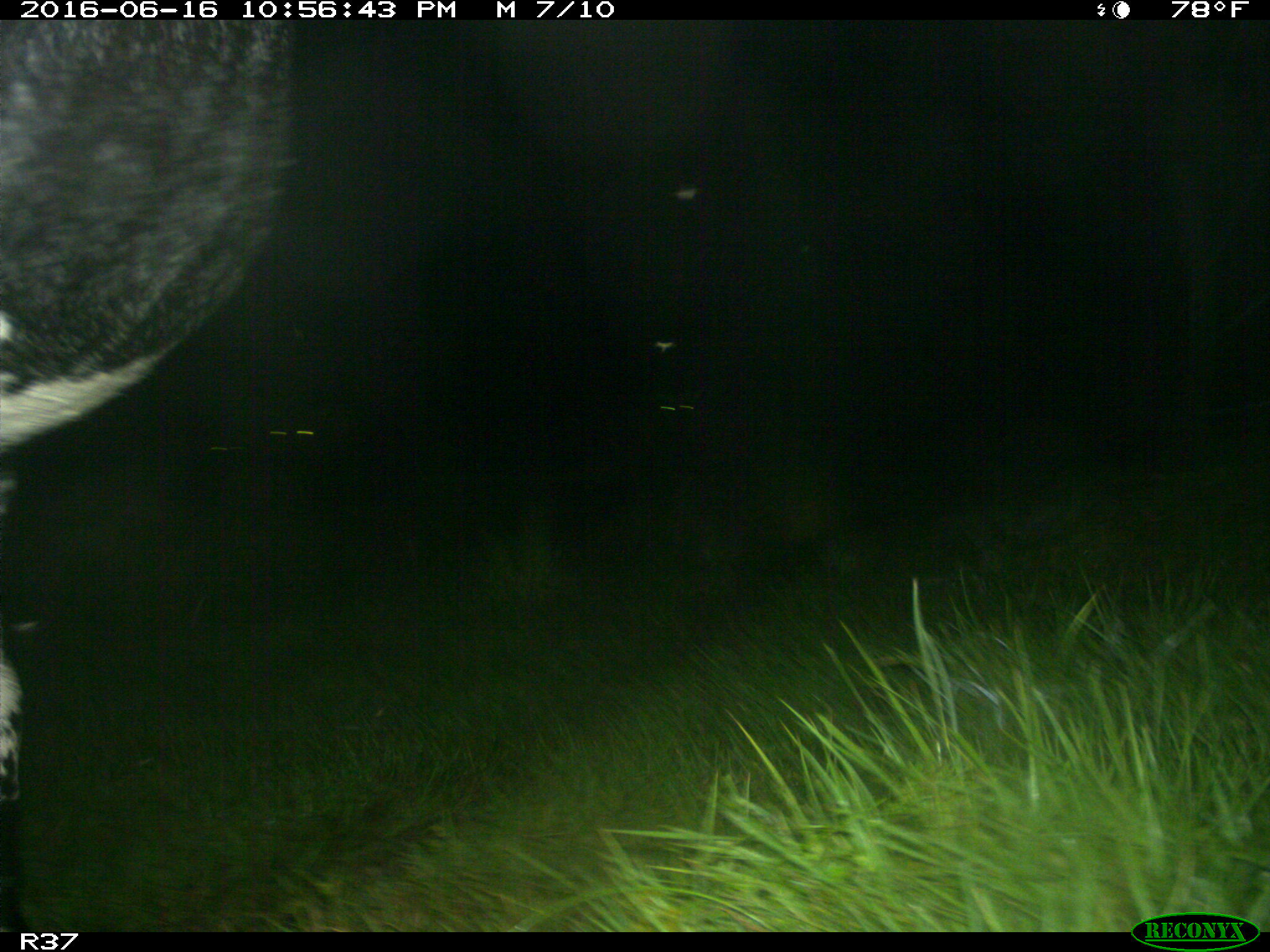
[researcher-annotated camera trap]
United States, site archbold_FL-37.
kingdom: Animalia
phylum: Chordata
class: Mammalia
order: Artiodactyla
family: Bovidae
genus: Bos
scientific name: Bos taurus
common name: domestic cow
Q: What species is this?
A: Bos taurus (domestic cow).